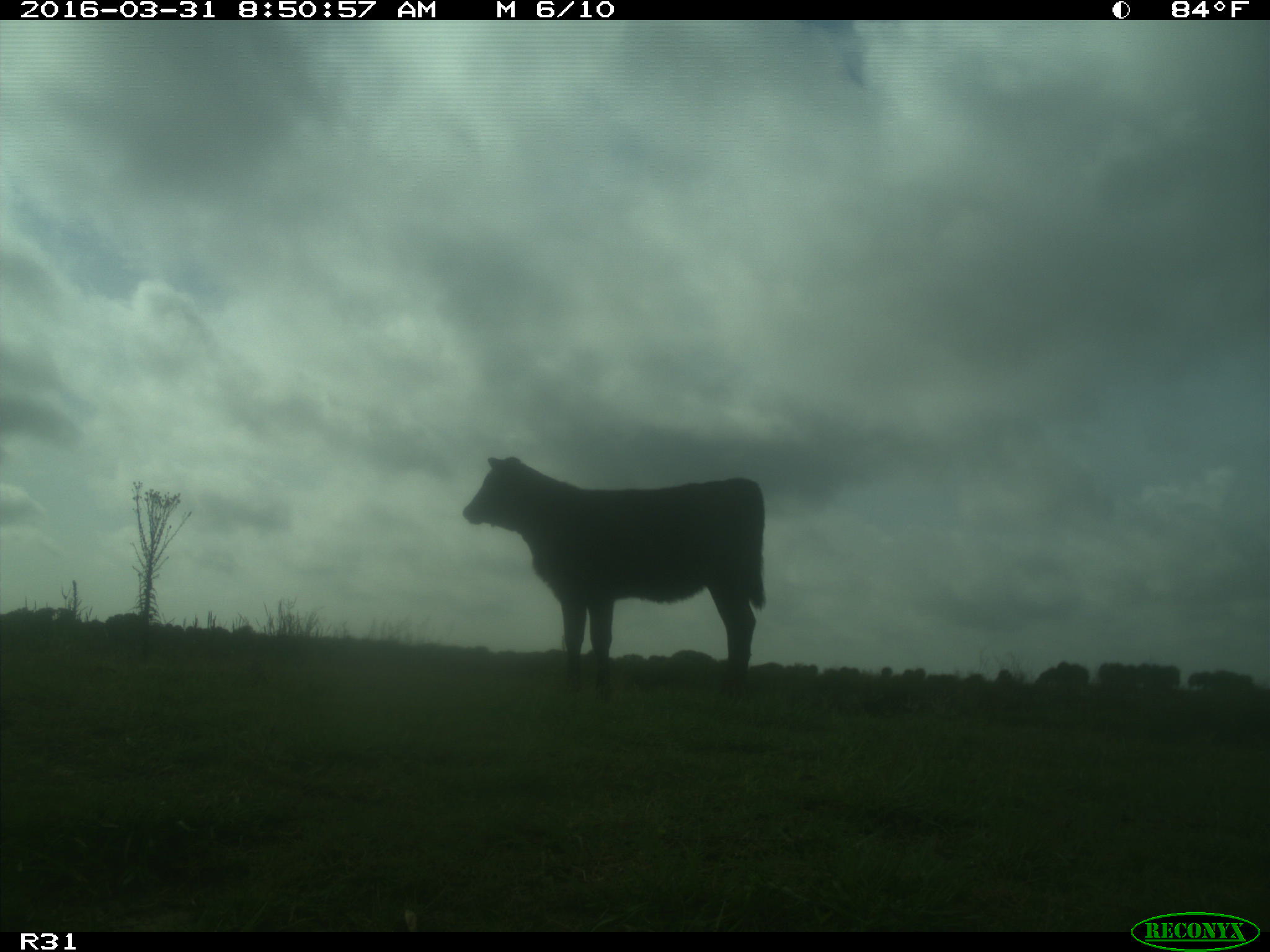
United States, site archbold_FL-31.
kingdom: Animalia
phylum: Chordata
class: Mammalia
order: Artiodactyla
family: Bovidae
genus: Bos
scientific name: Bos taurus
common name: domestic cow